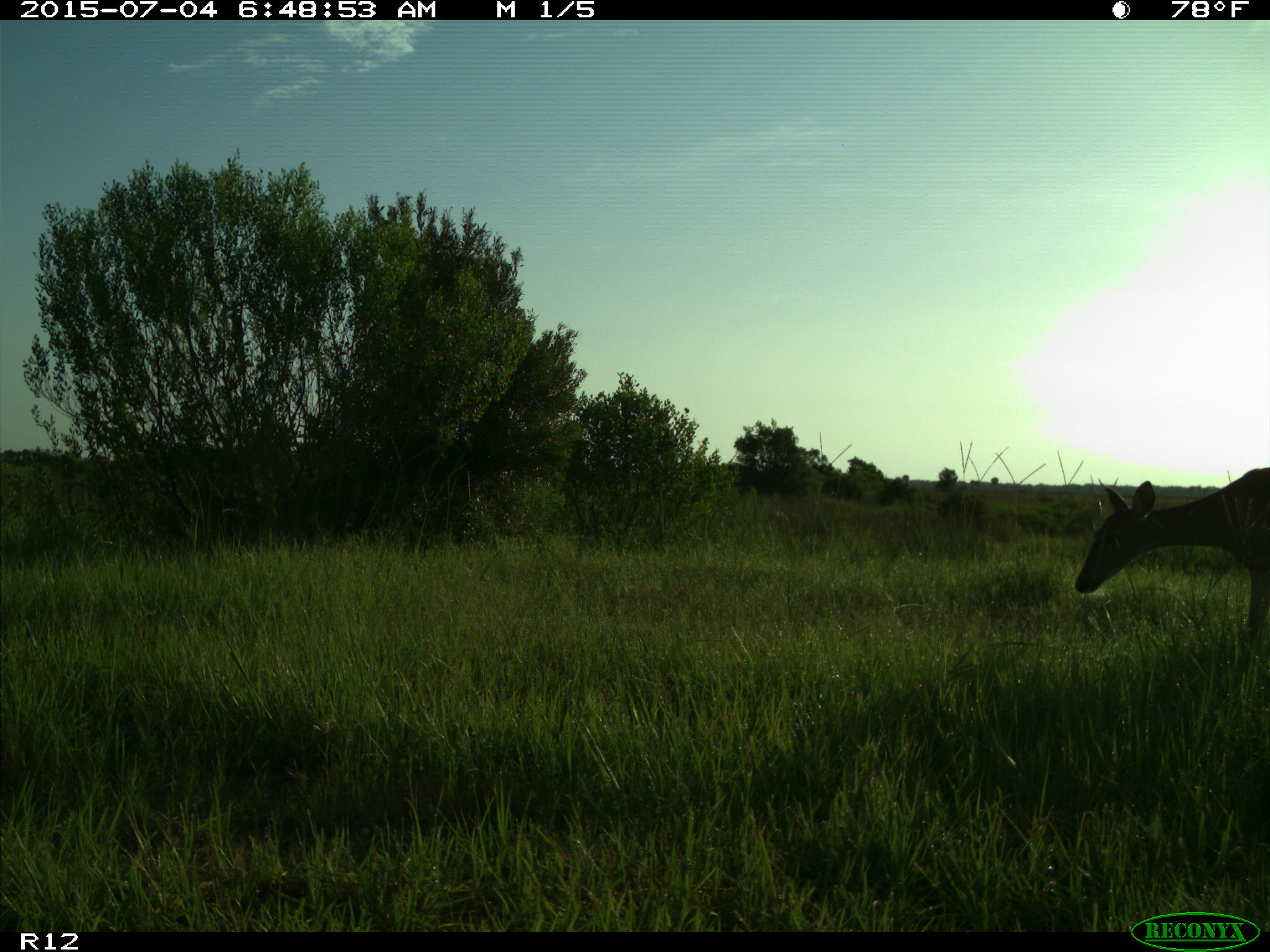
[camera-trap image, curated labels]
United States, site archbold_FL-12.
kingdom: Animalia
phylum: Chordata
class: Mammalia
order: Artiodactyla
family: Cervidae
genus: Odocoileus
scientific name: Odocoileus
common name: deer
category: unidentified deer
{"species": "unidentified deer (deer) (Odocoileus)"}